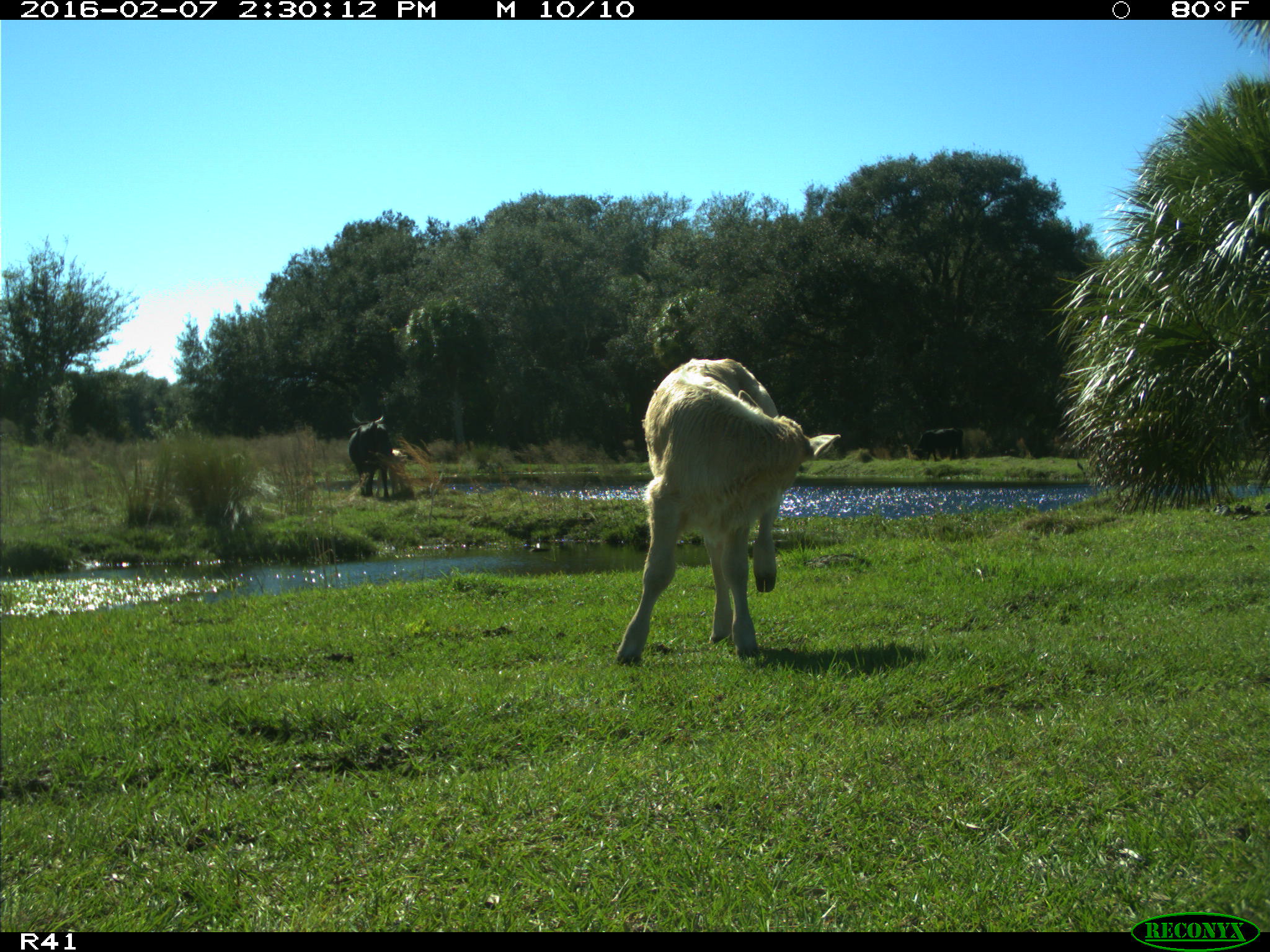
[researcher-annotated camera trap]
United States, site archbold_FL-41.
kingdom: Animalia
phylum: Chordata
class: Mammalia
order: Artiodactyla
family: Bovidae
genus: Bos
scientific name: Bos taurus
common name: domestic cow